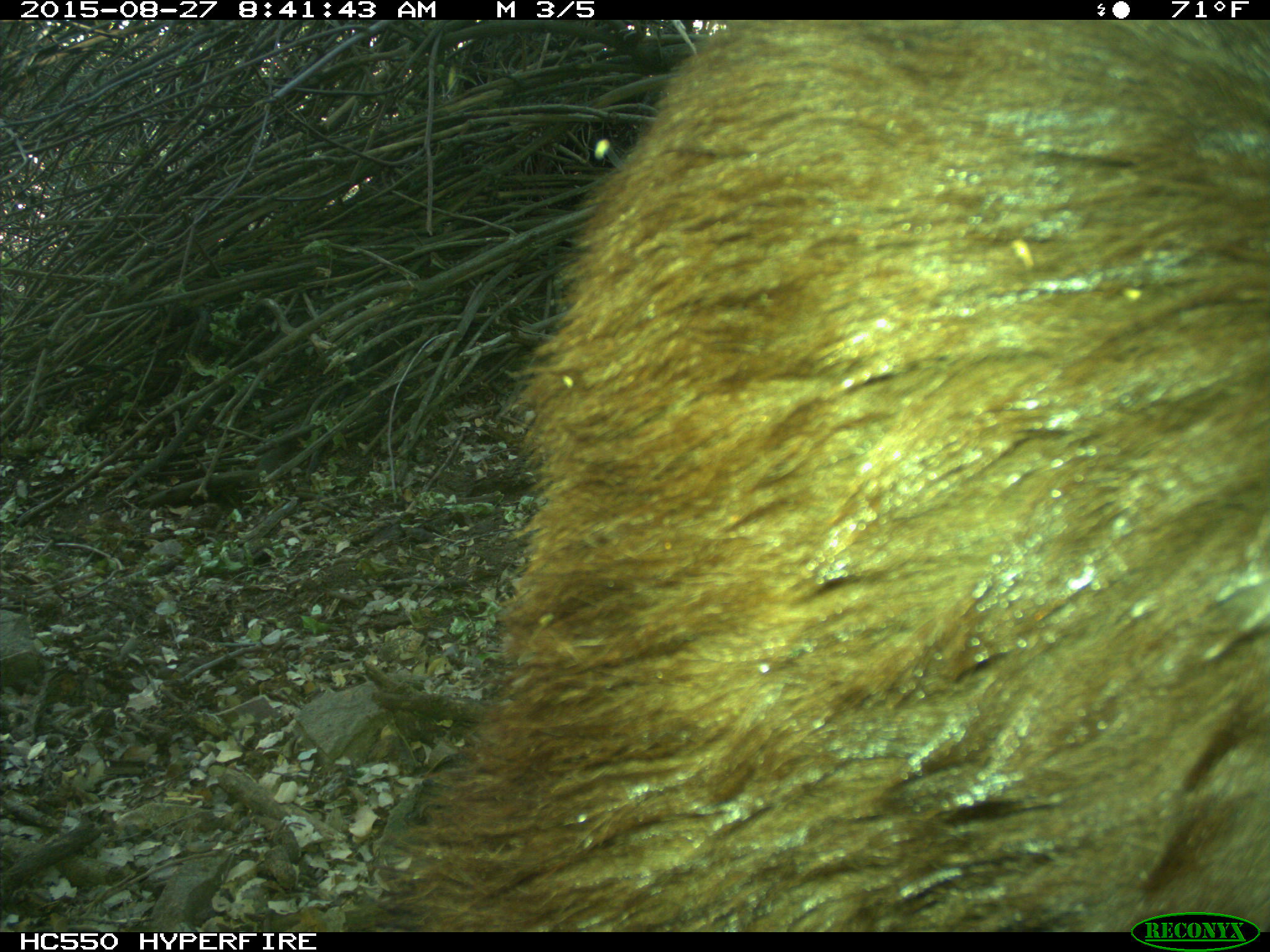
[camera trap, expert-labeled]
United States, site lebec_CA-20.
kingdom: Animalia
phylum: Chordata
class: Mammalia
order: Carnivora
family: Ursidae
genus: Ursus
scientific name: Ursus americanus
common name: american black bear